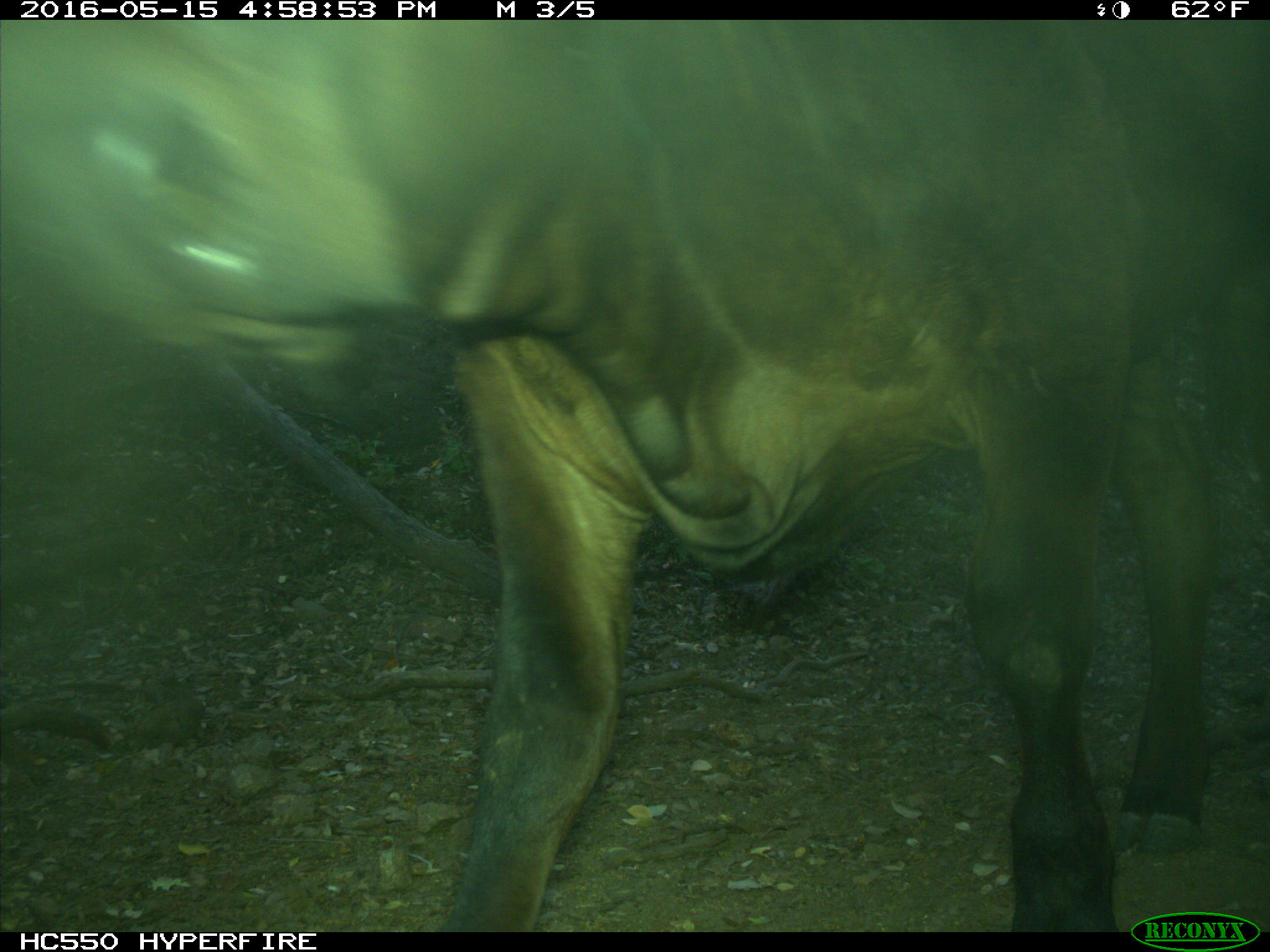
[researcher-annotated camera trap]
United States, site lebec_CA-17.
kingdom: Animalia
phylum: Chordata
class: Mammalia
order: Artiodactyla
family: Bovidae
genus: Bos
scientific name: Bos taurus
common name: domestic cow